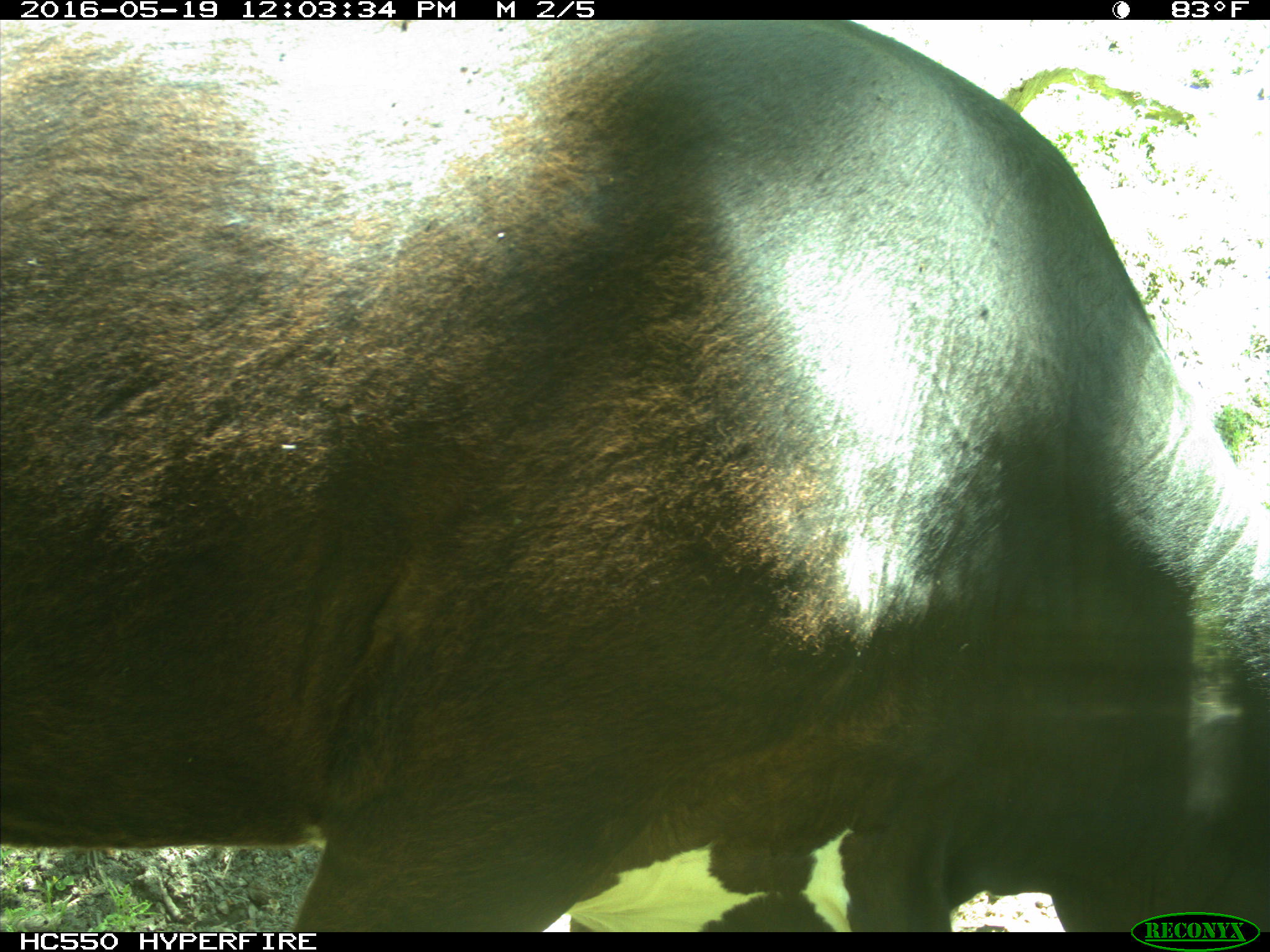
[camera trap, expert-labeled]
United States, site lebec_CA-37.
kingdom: Animalia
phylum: Chordata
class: Mammalia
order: Artiodactyla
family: Bovidae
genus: Bos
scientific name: Bos taurus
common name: domestic cow